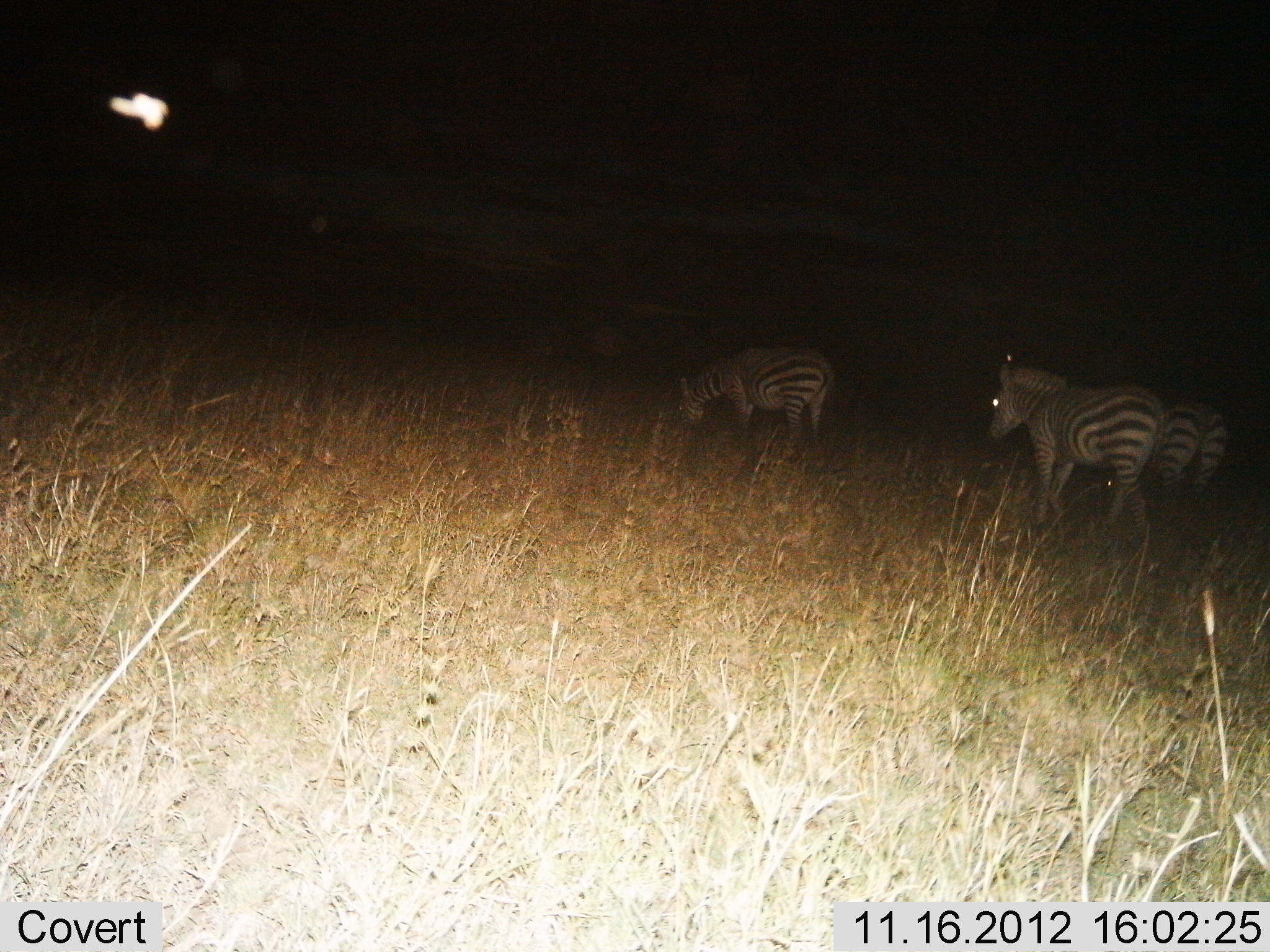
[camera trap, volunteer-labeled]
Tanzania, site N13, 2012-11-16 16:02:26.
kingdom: Animalia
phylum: Chordata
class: Mammalia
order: Perissodactyla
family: Equidae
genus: Equus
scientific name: Equus quagga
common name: plains zebra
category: zebra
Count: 3.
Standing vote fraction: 50%.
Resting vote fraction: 10%.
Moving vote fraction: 40%.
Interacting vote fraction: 0%.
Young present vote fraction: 0%.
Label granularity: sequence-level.